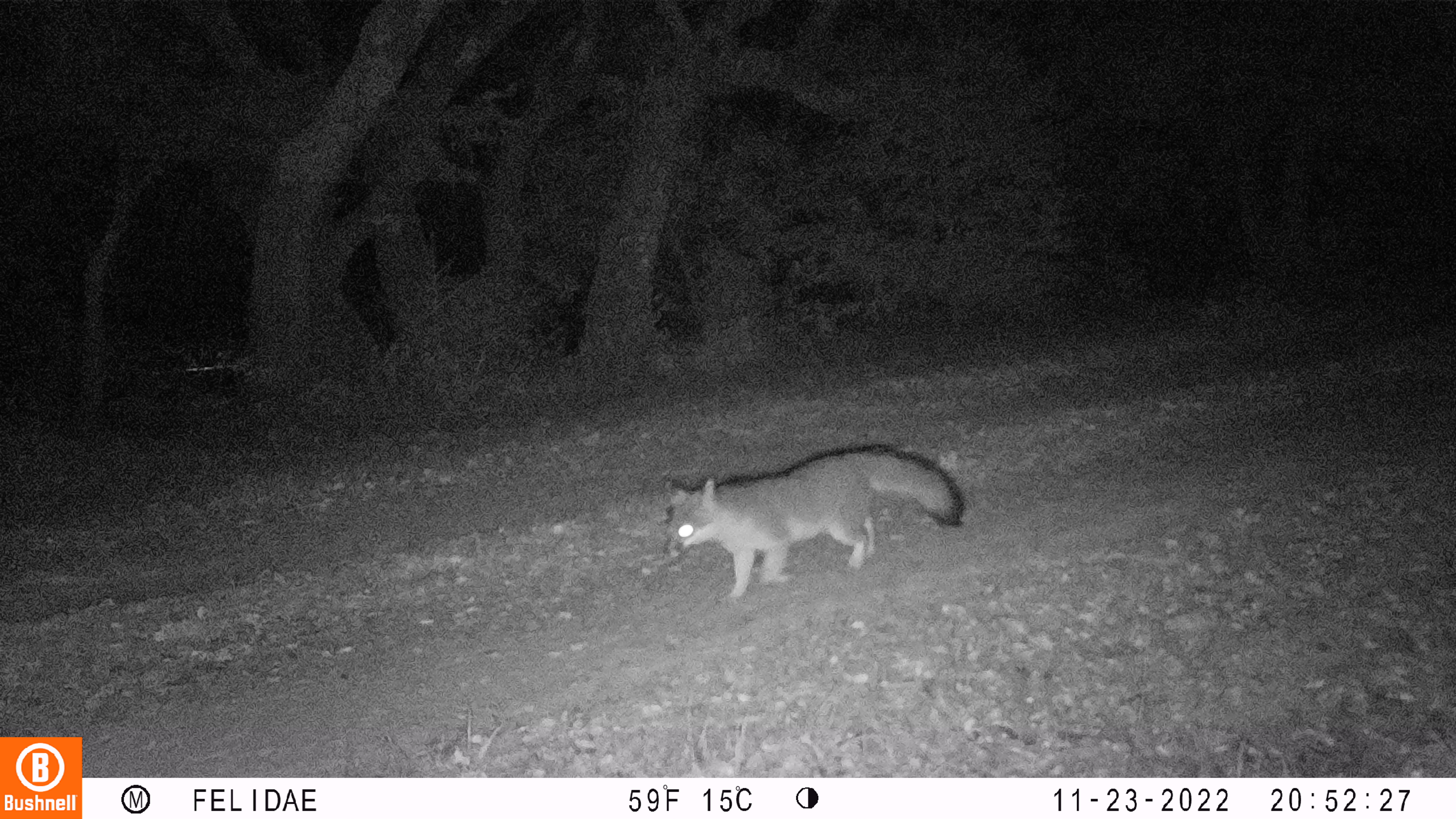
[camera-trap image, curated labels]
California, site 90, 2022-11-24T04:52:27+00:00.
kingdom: Animalia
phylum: Chordata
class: Mammalia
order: Carnivora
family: Canidae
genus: Urocyon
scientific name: Urocyon cinereoargenteus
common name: gray fox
Gray fox (Urocyon cinereoargenteus).